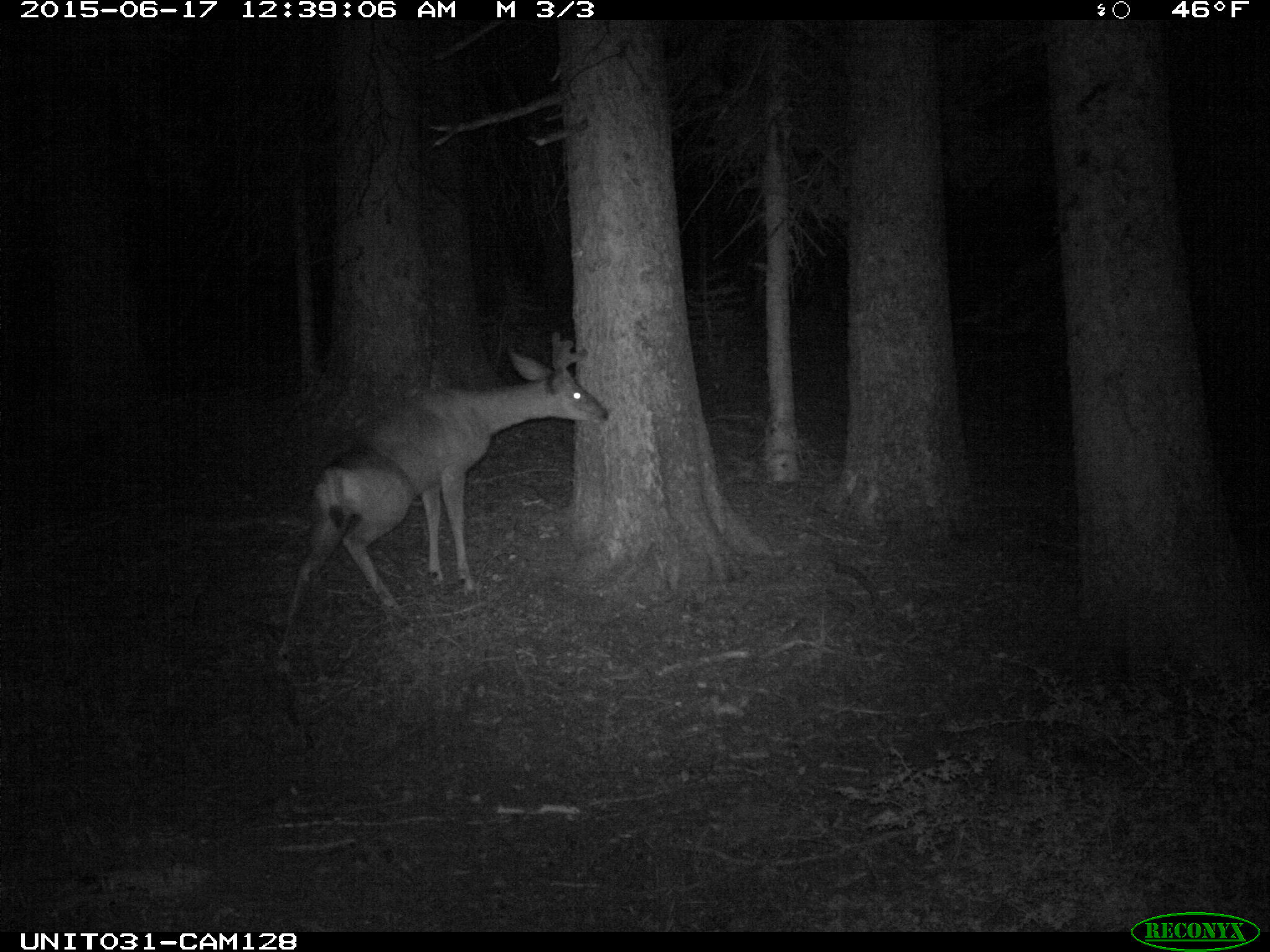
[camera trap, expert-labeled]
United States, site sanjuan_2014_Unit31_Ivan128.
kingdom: Animalia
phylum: Chordata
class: Mammalia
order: Artiodactyla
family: Cervidae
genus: Odocoileus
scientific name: Odocoileus hemionus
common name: mule deer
Odocoileus hemionus (mule deer).